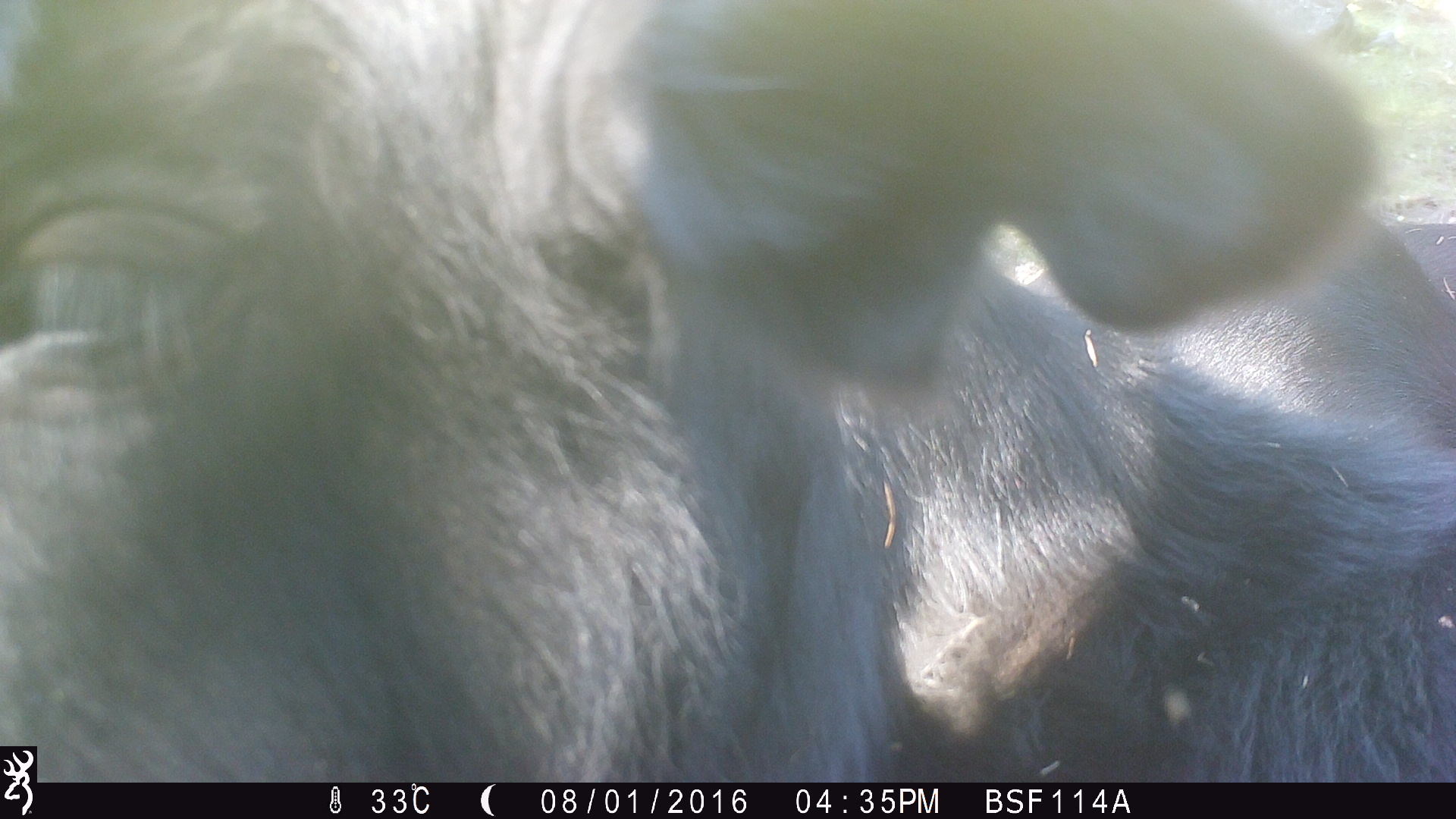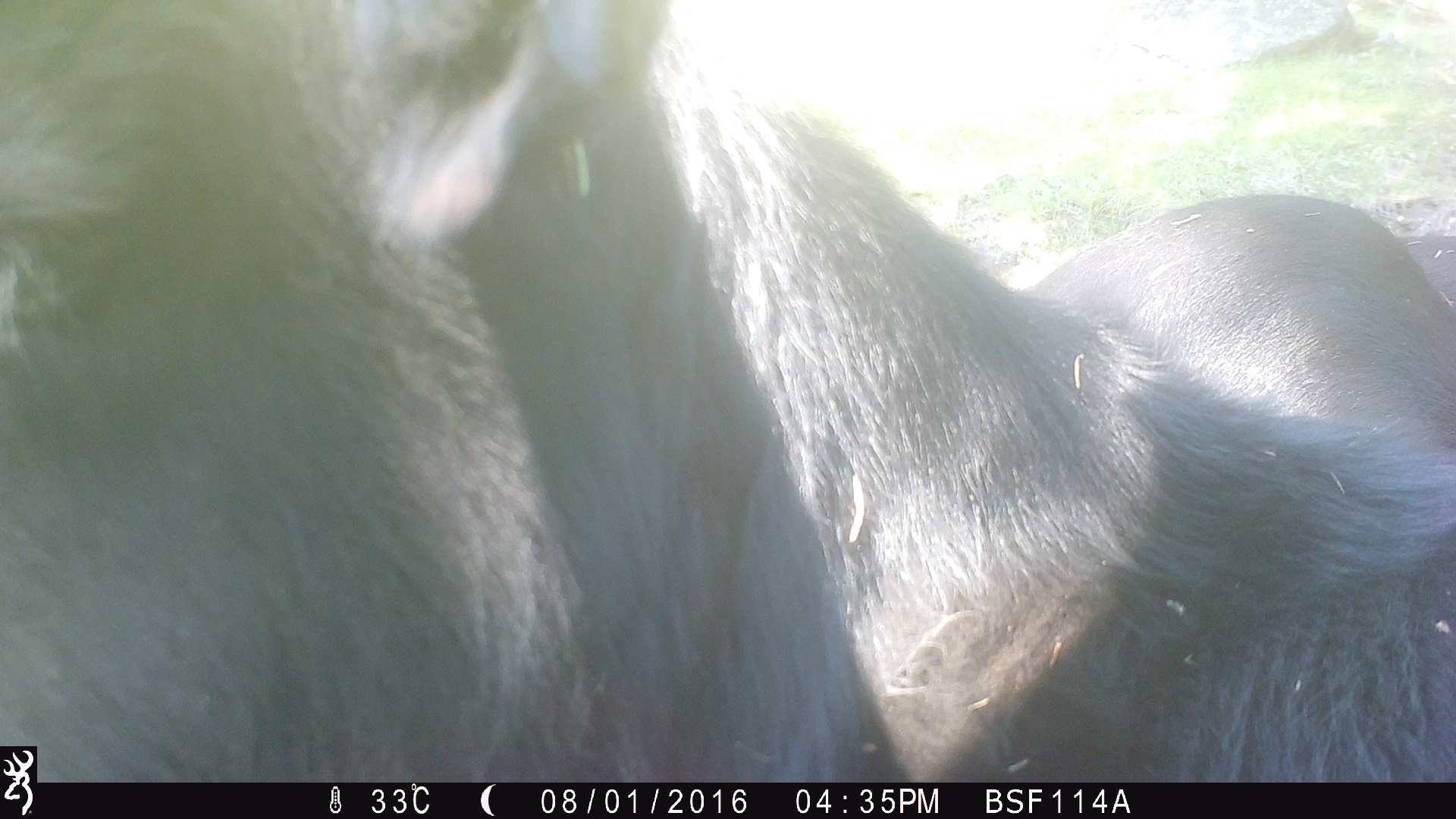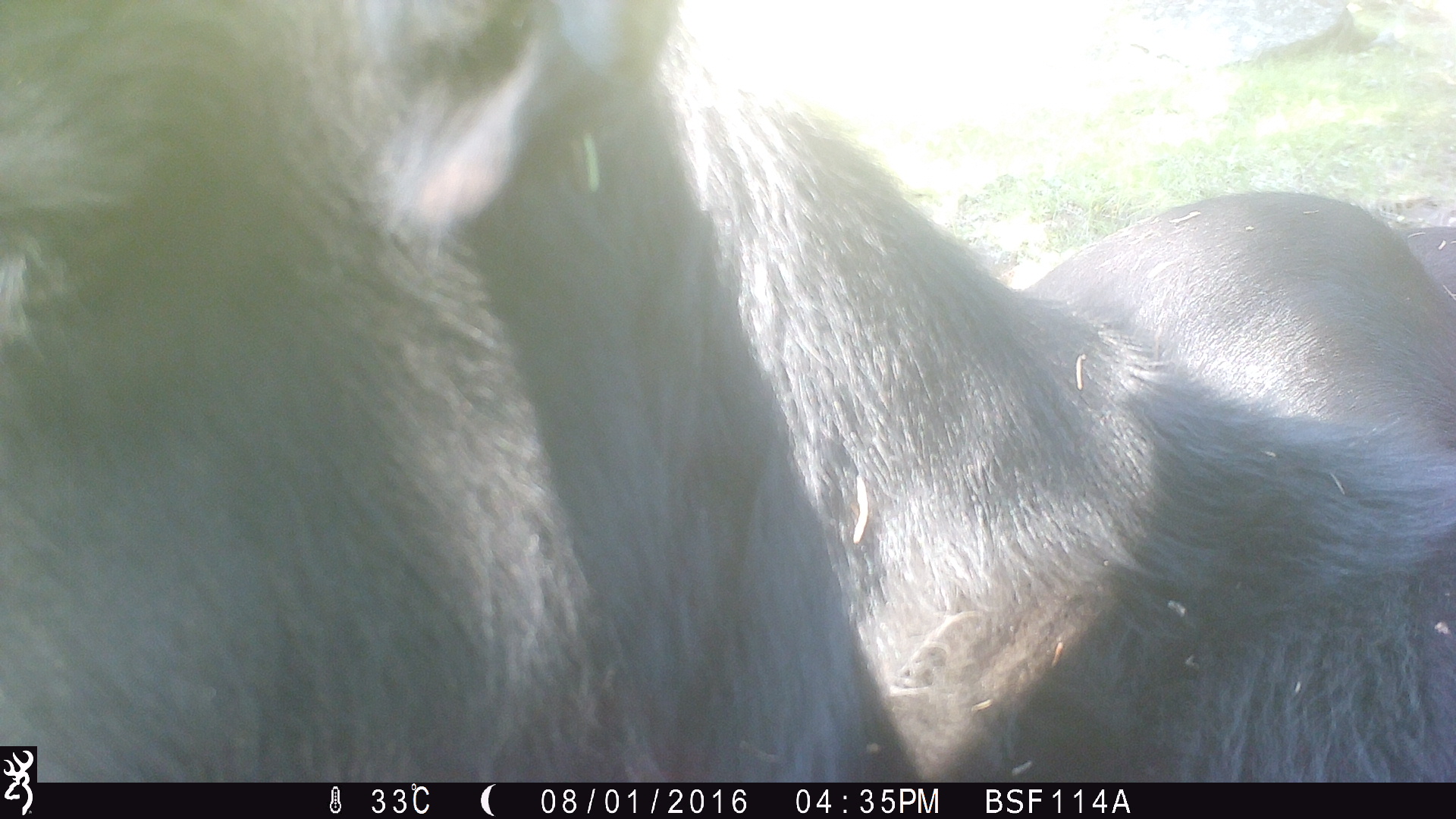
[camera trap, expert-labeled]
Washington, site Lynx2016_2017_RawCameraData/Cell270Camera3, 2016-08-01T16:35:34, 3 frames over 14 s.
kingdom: Animalia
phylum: Chordata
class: Mammalia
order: Artiodactyla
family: Bovidae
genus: Bos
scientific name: Bos taurus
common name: domestic cattle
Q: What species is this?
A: Domestic cattle (Bos taurus).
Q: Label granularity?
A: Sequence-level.